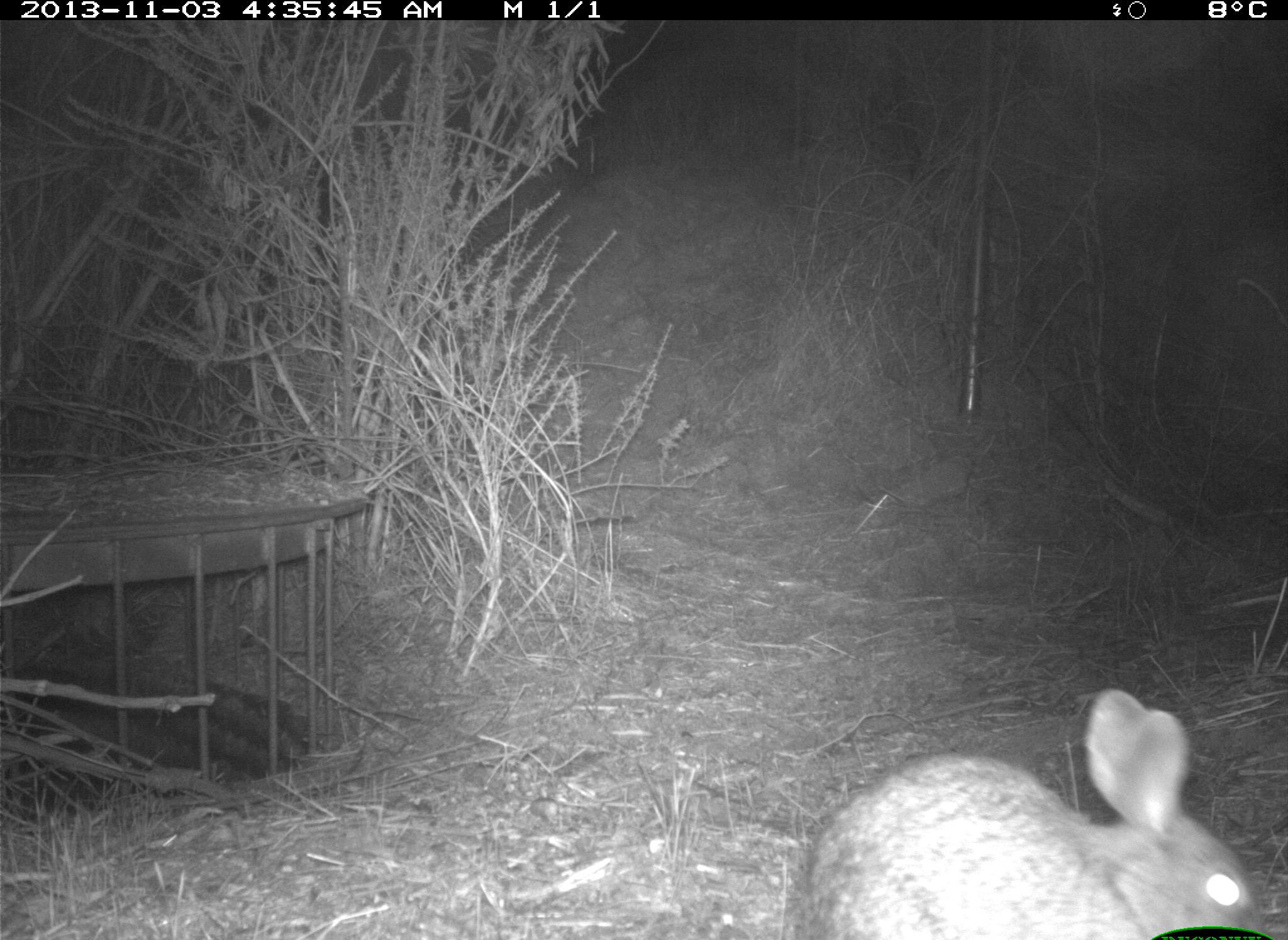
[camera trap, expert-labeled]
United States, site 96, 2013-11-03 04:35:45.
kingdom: Animalia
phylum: Chordata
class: Mammalia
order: Lagomorpha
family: Leporidae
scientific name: Leporidae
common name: rabbits and hares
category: rabbit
Rabbit (rabbits and hares) (Leporidae).